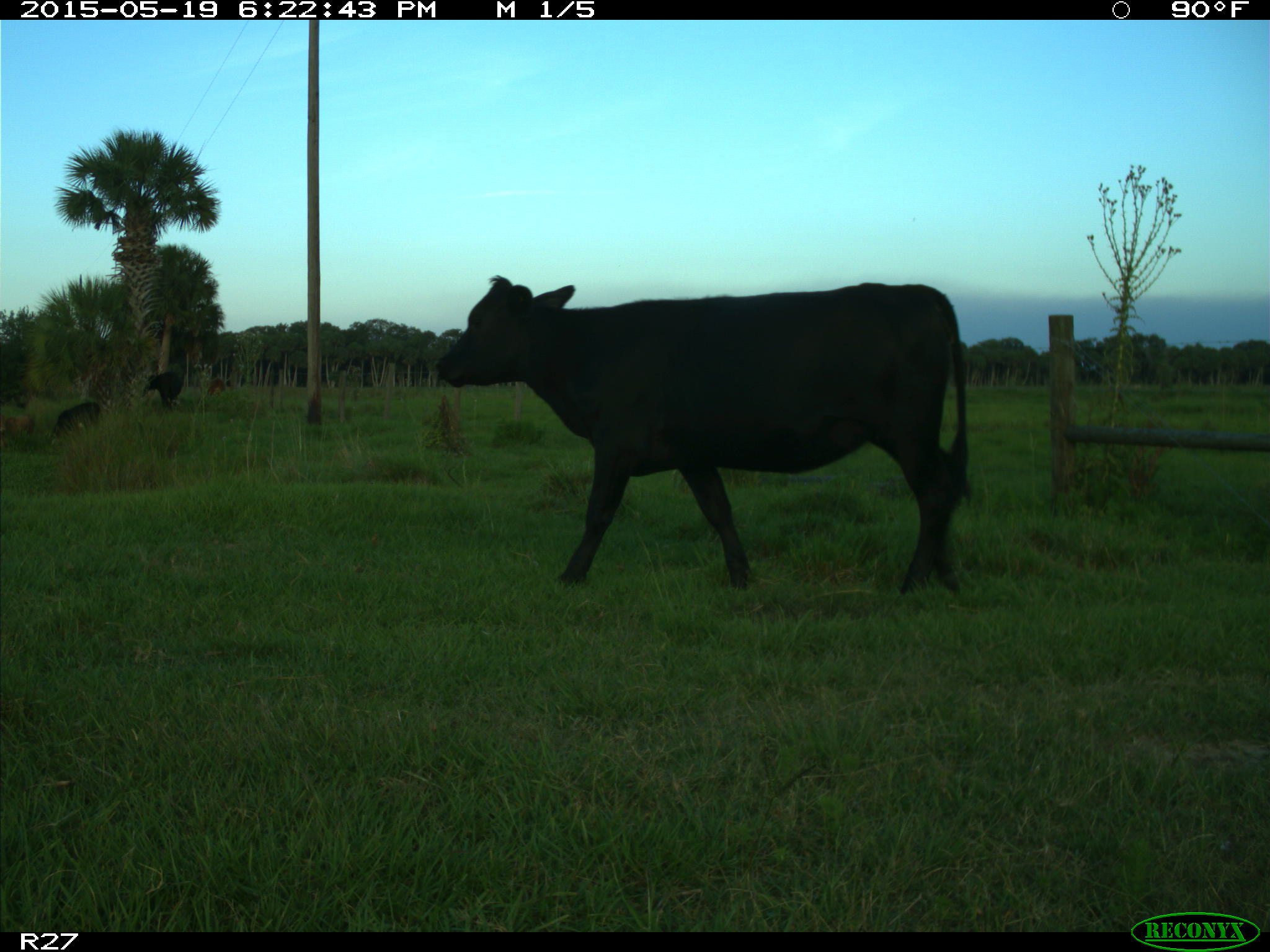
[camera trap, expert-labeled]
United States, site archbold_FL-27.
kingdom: Animalia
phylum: Chordata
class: Mammalia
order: Artiodactyla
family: Bovidae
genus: Bos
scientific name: Bos taurus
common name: domestic cow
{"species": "Bos taurus (domestic cow)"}